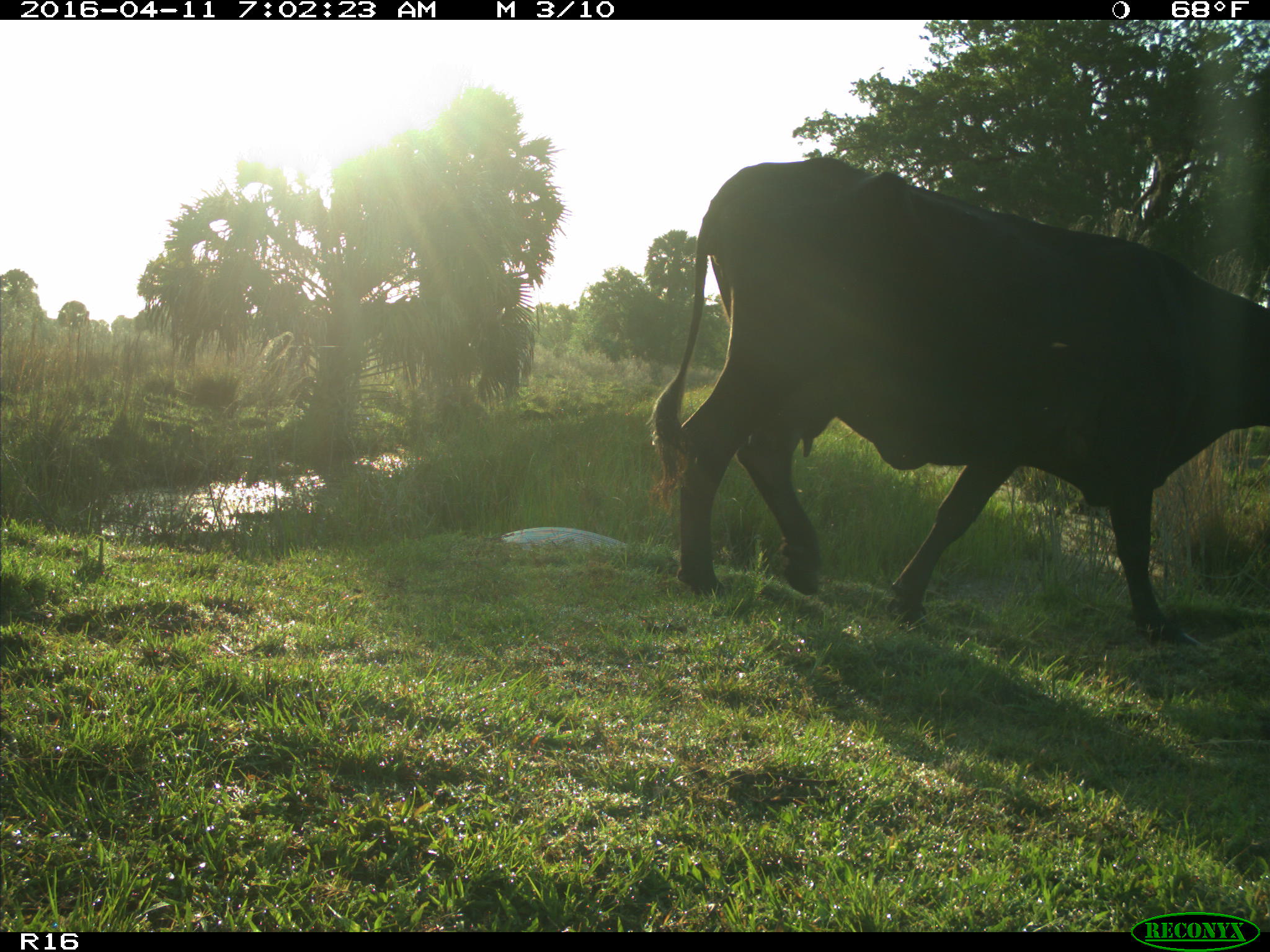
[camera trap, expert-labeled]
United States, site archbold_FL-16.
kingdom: Animalia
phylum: Chordata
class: Mammalia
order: Artiodactyla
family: Bovidae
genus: Bos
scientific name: Bos taurus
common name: domestic cow